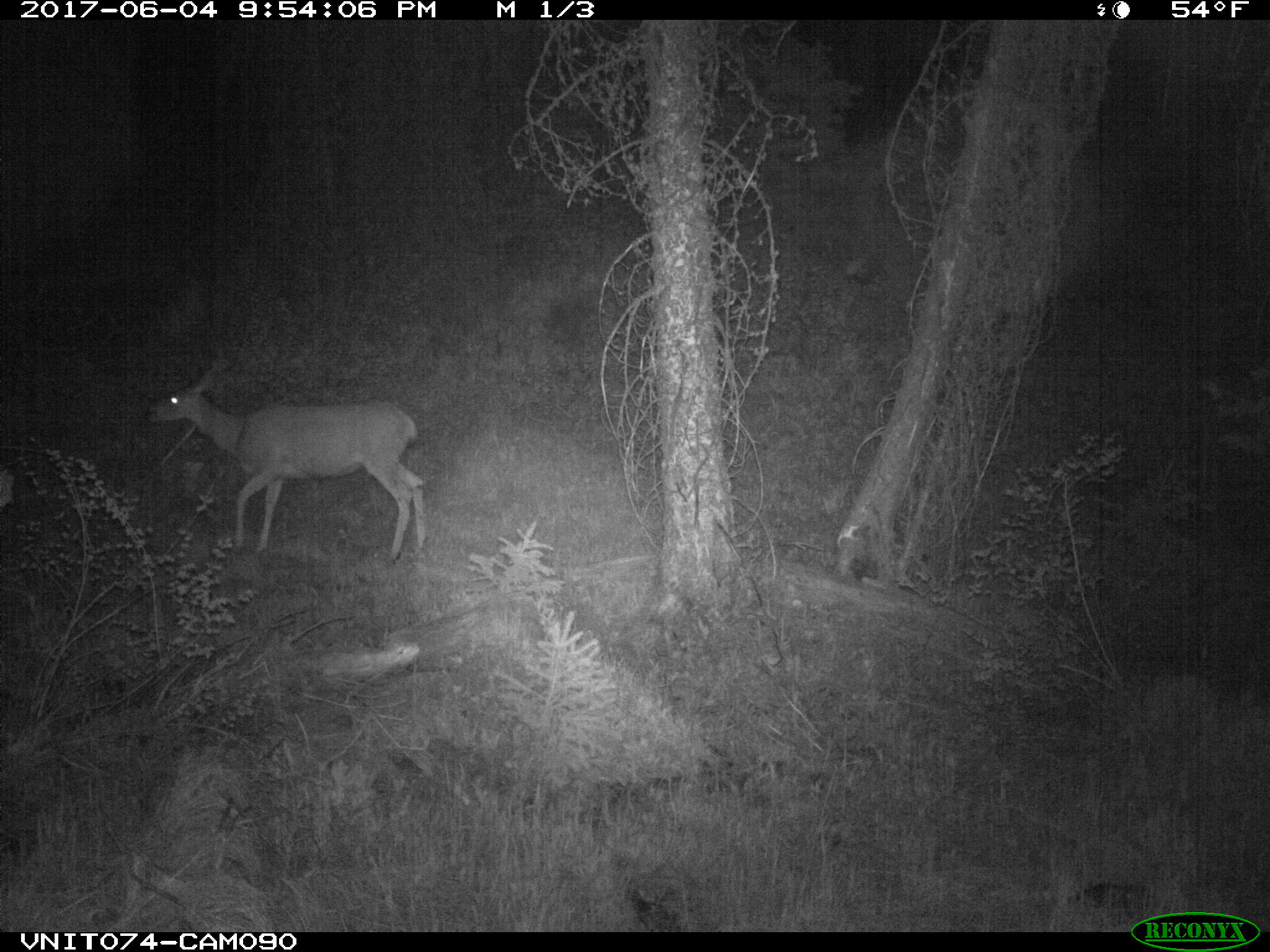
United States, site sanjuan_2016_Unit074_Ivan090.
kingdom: Animalia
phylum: Chordata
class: Mammalia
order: Artiodactyla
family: Cervidae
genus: Odocoileus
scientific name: Odocoileus hemionus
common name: mule deer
Odocoileus hemionus (mule deer).